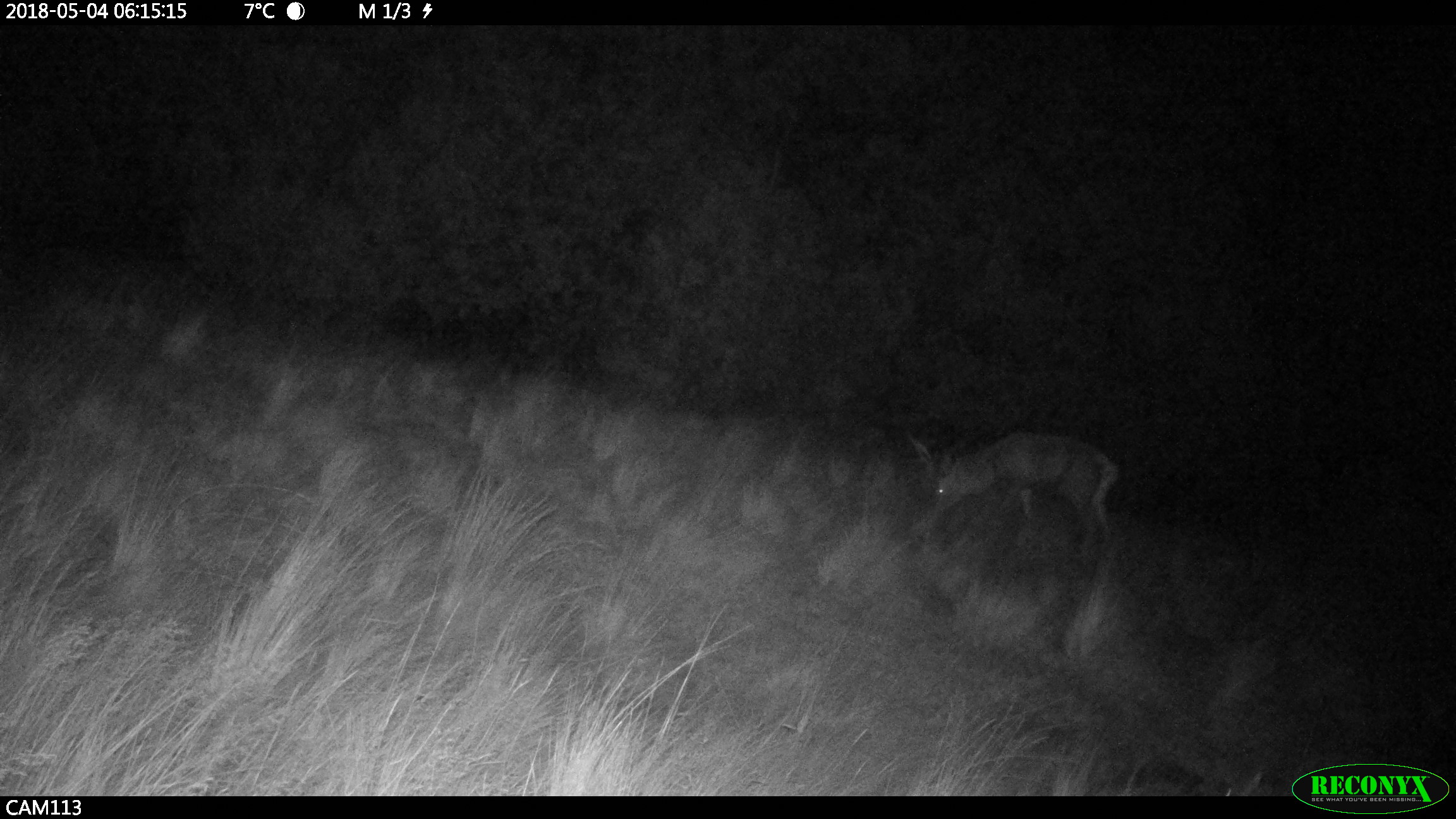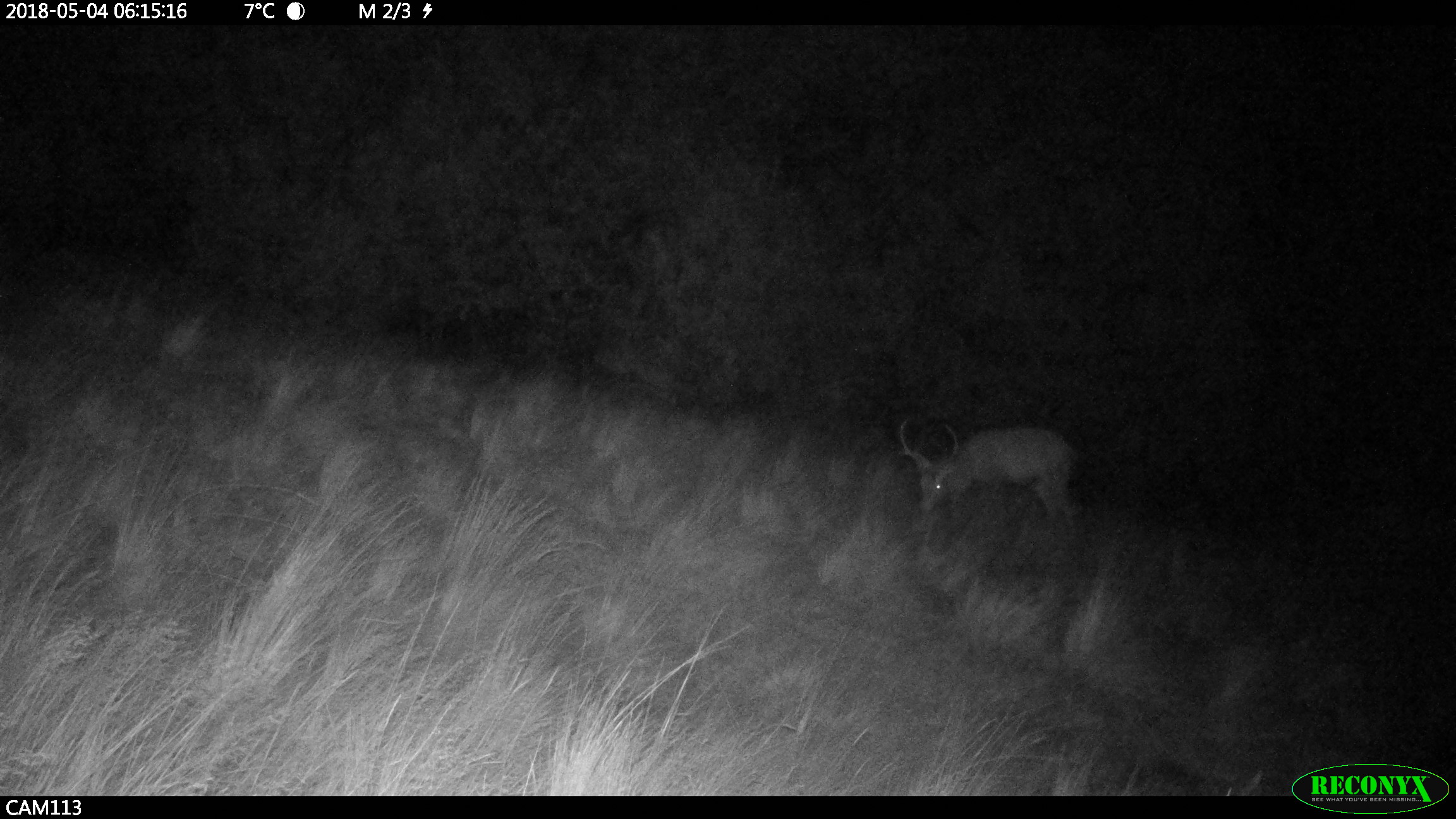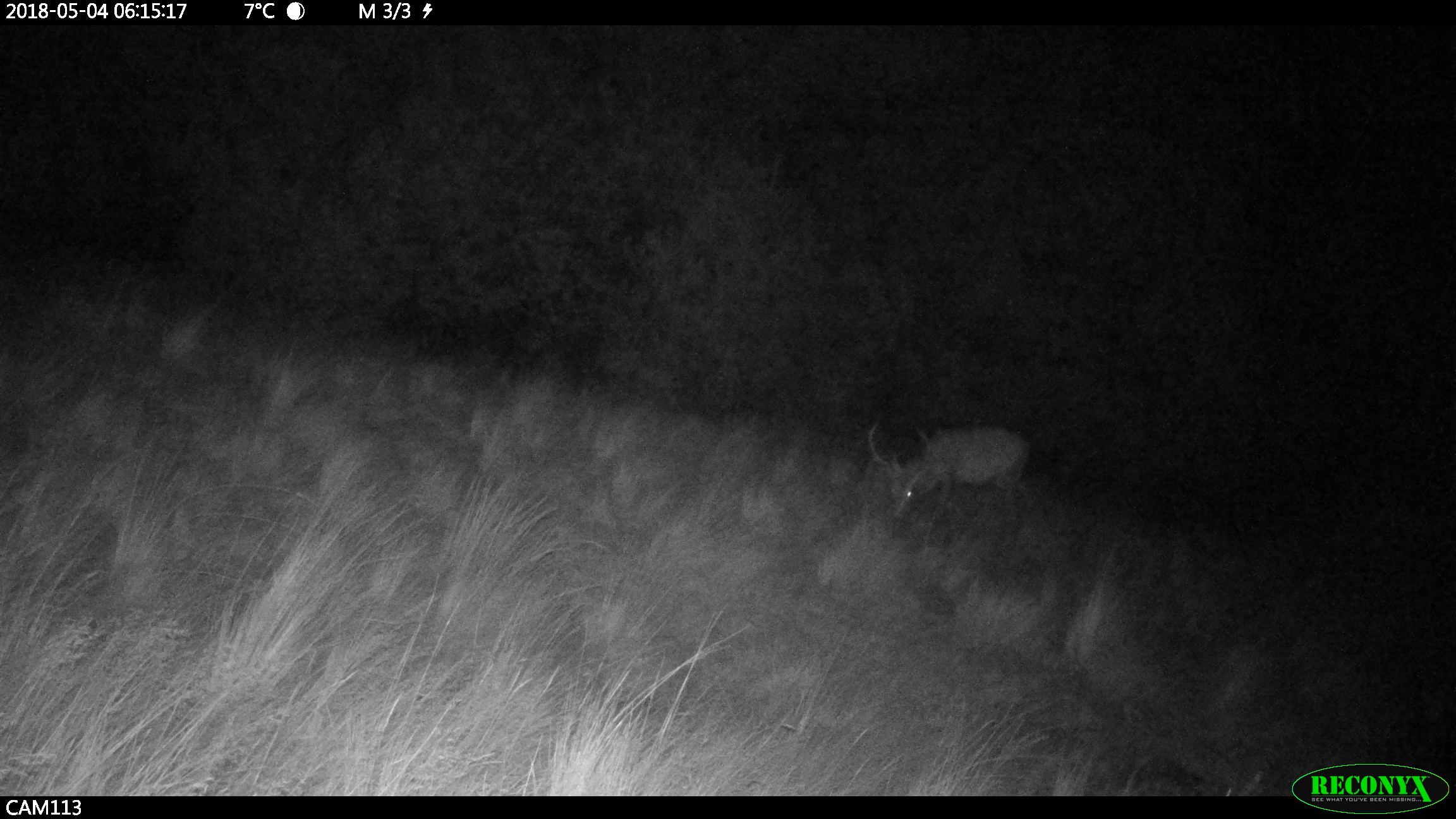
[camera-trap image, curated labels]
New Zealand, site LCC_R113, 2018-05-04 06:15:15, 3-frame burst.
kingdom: Animalia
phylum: Chordata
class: Mammalia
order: Artiodactyla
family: Cervidae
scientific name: Cervidae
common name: deer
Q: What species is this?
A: Deer (Cervidae).